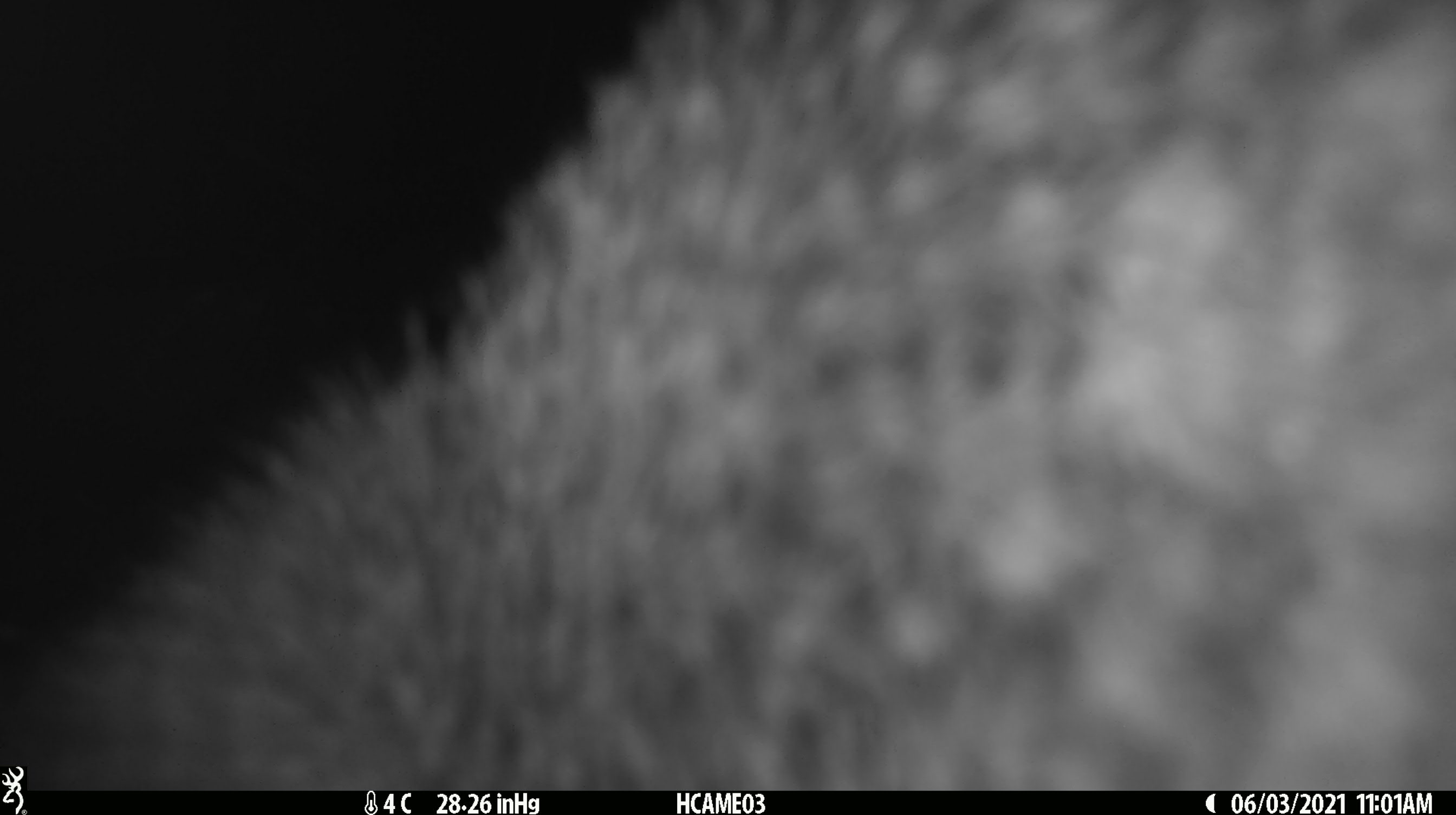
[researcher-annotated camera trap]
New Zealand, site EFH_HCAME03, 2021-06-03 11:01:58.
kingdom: Animalia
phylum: Chordata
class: Aves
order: Apterygiformes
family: Apterygidae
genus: Apteryx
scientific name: Apteryx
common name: kiwi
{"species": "kiwi (Apteryx)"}